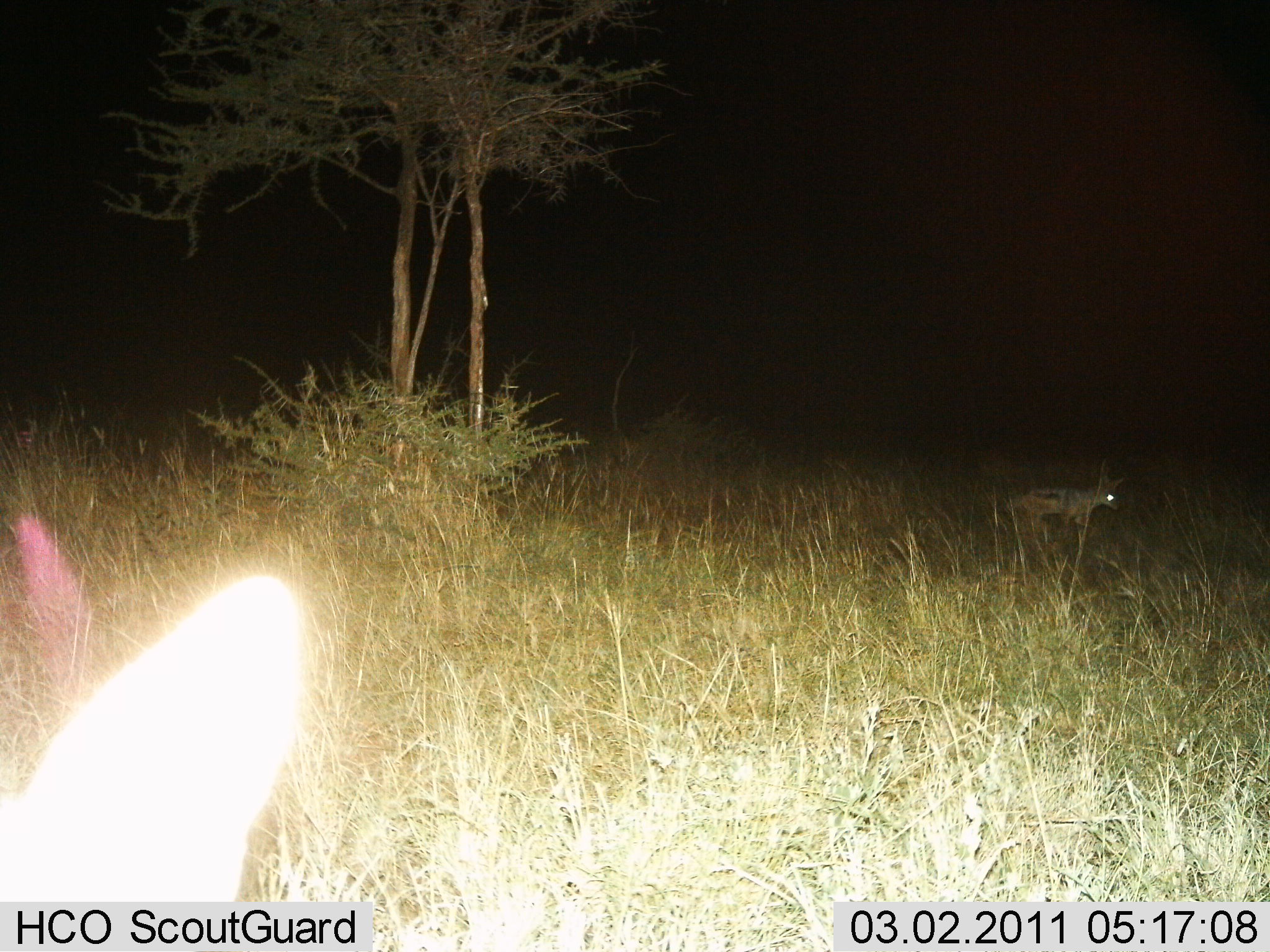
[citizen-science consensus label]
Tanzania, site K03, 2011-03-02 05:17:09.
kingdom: Animalia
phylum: Chordata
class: Mammalia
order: Carnivora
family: Canidae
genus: Lupulella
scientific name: Lupulella mesomelas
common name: black-backed jackal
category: jackal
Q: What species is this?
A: Jackal (black-backed jackal) (Lupulella mesomelas).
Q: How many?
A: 2.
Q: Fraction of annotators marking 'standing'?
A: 60%.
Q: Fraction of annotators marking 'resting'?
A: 0%.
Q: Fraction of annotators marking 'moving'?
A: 40%.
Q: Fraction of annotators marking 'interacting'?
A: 0%.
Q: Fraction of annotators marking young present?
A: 0%.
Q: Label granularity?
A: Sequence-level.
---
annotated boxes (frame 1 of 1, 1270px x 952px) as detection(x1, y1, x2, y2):
animal: detection(0, 566, 322, 909); detection(997, 460, 1126, 552)